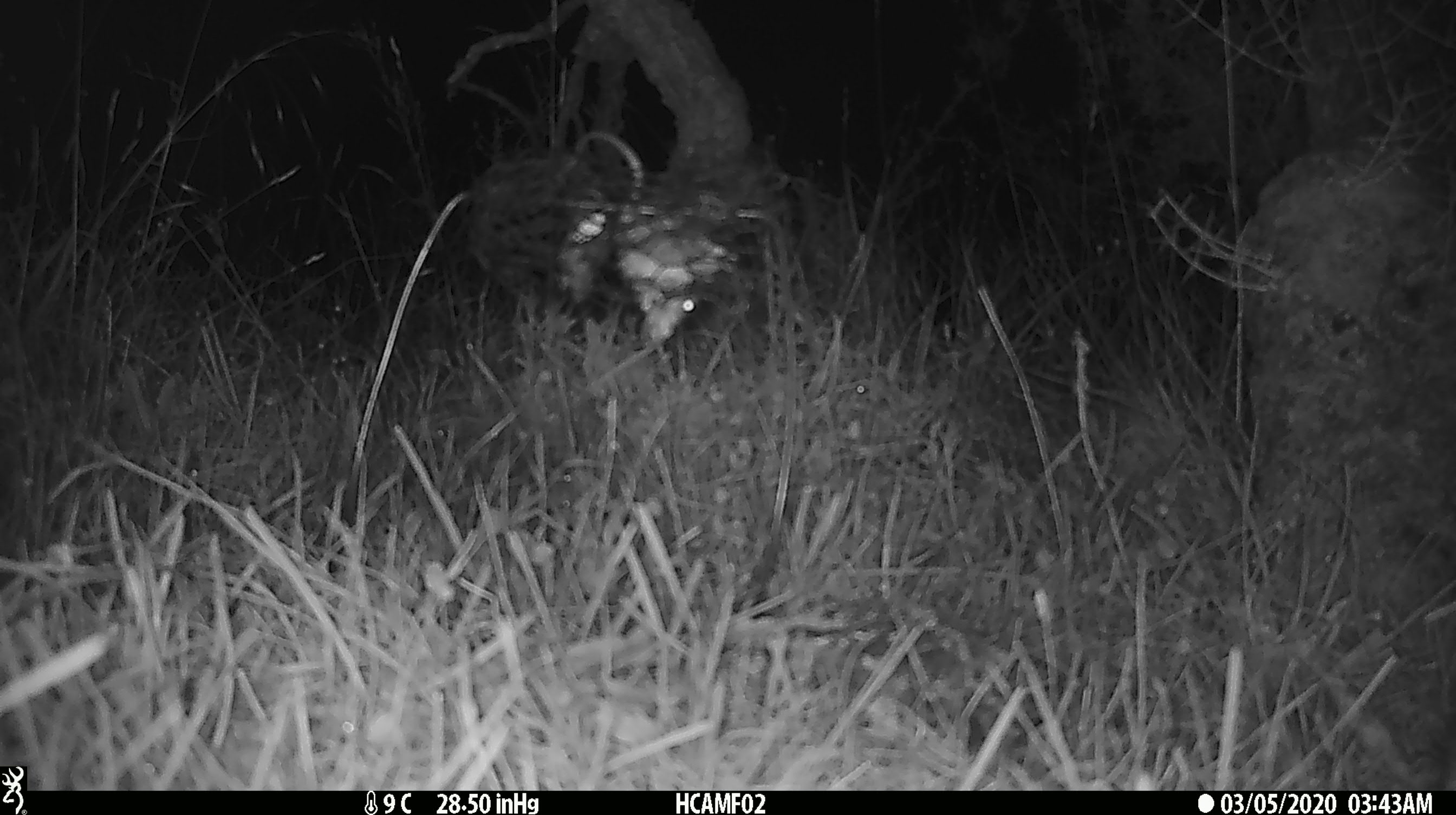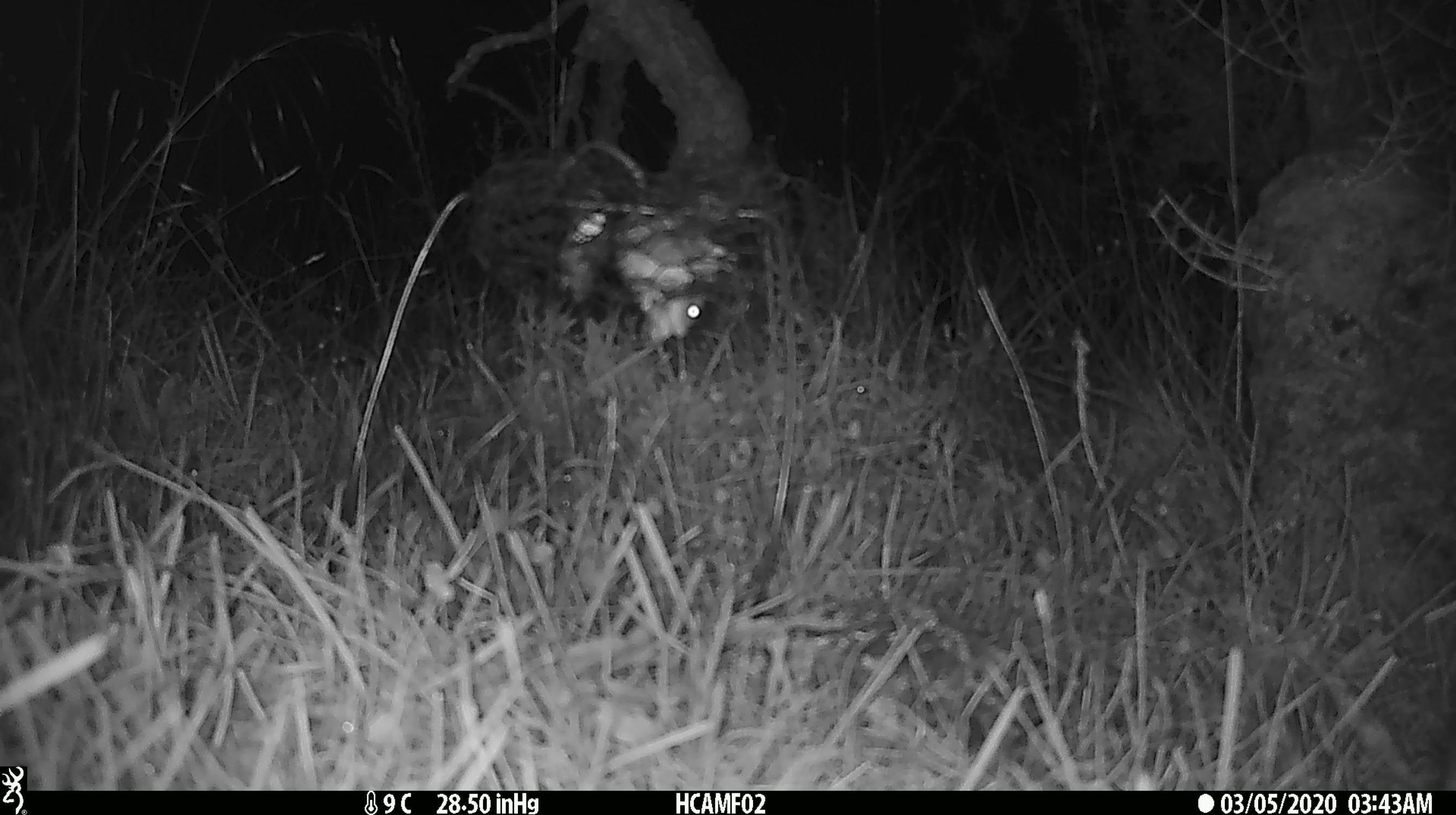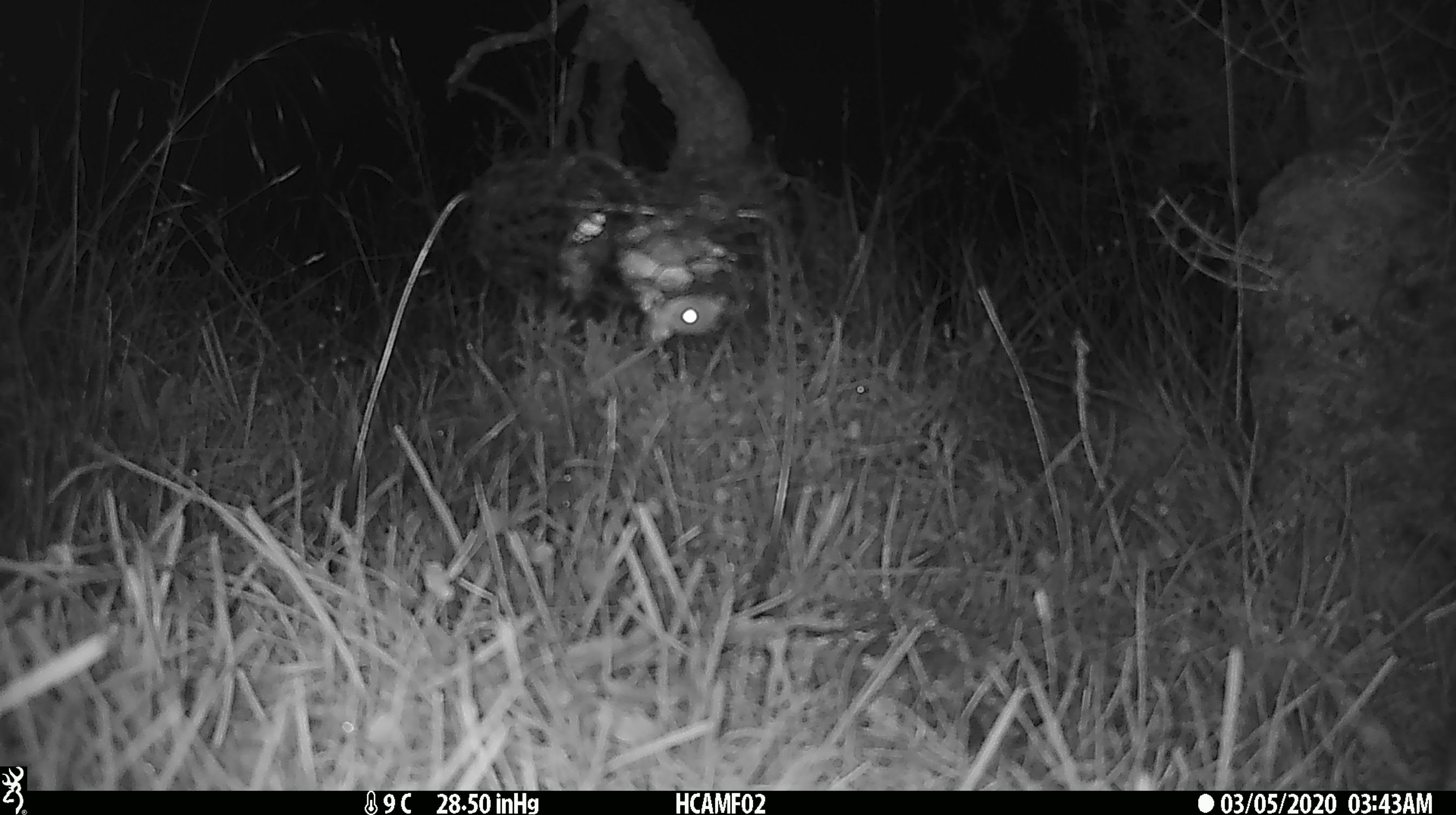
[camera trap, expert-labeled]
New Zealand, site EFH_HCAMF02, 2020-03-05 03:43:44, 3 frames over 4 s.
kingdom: Animalia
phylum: Chordata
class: Mammalia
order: Rodentia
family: Muridae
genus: Mus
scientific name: Mus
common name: mouse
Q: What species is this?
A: Mouse (Mus).